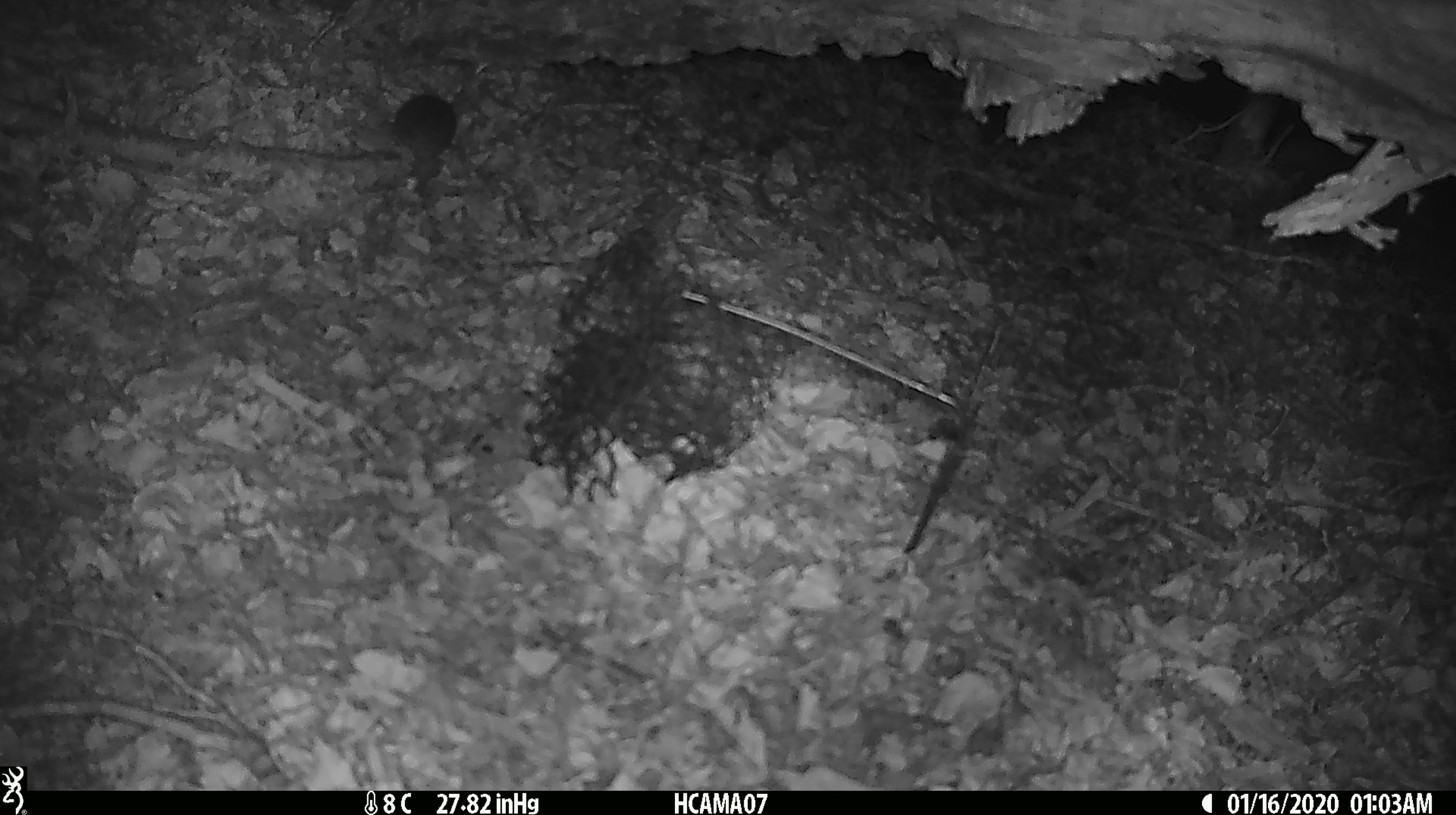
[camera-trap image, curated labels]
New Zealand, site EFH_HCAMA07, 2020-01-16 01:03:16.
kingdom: Animalia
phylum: Chordata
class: Mammalia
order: Rodentia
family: Muridae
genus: Mus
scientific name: Mus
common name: mouse